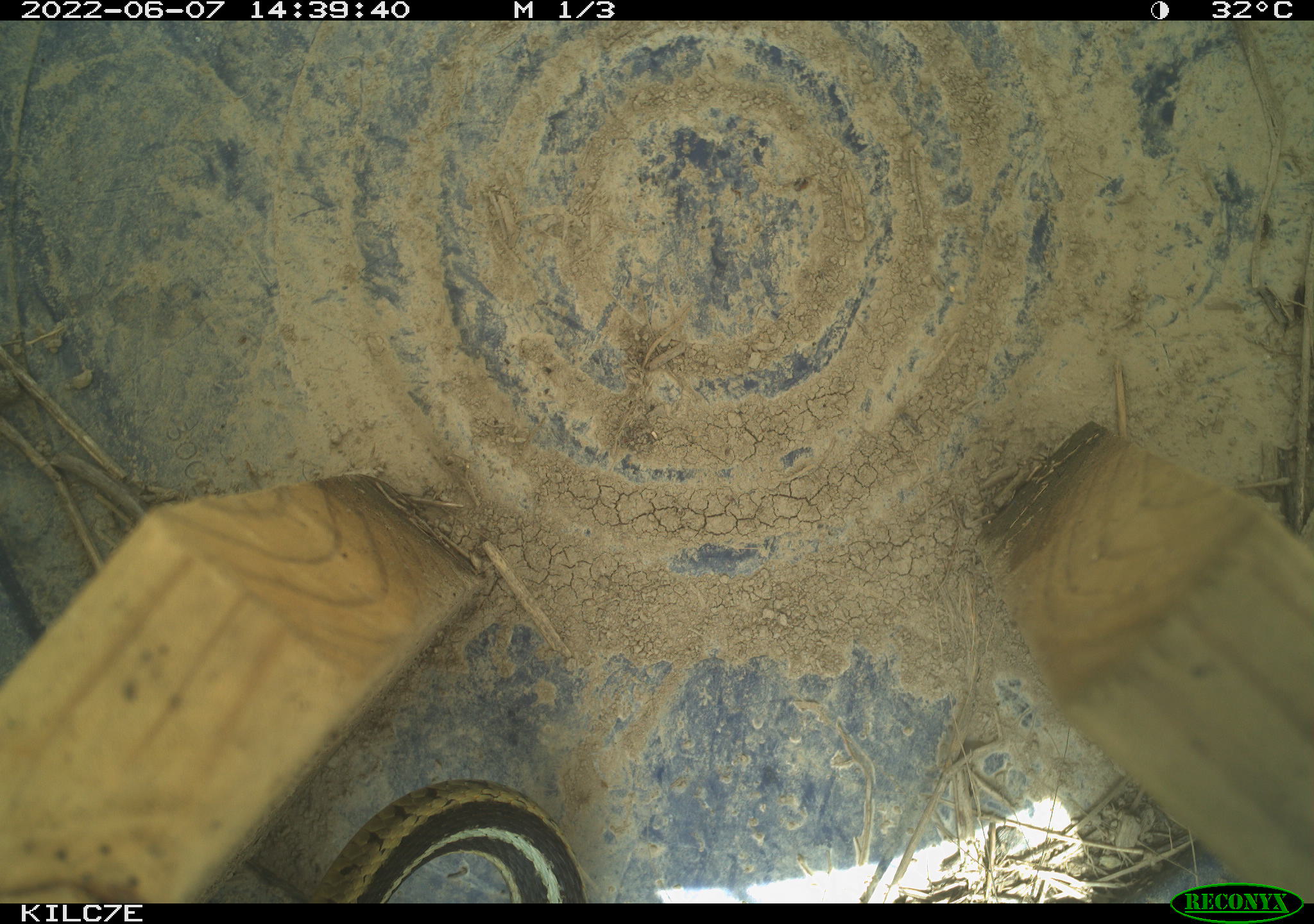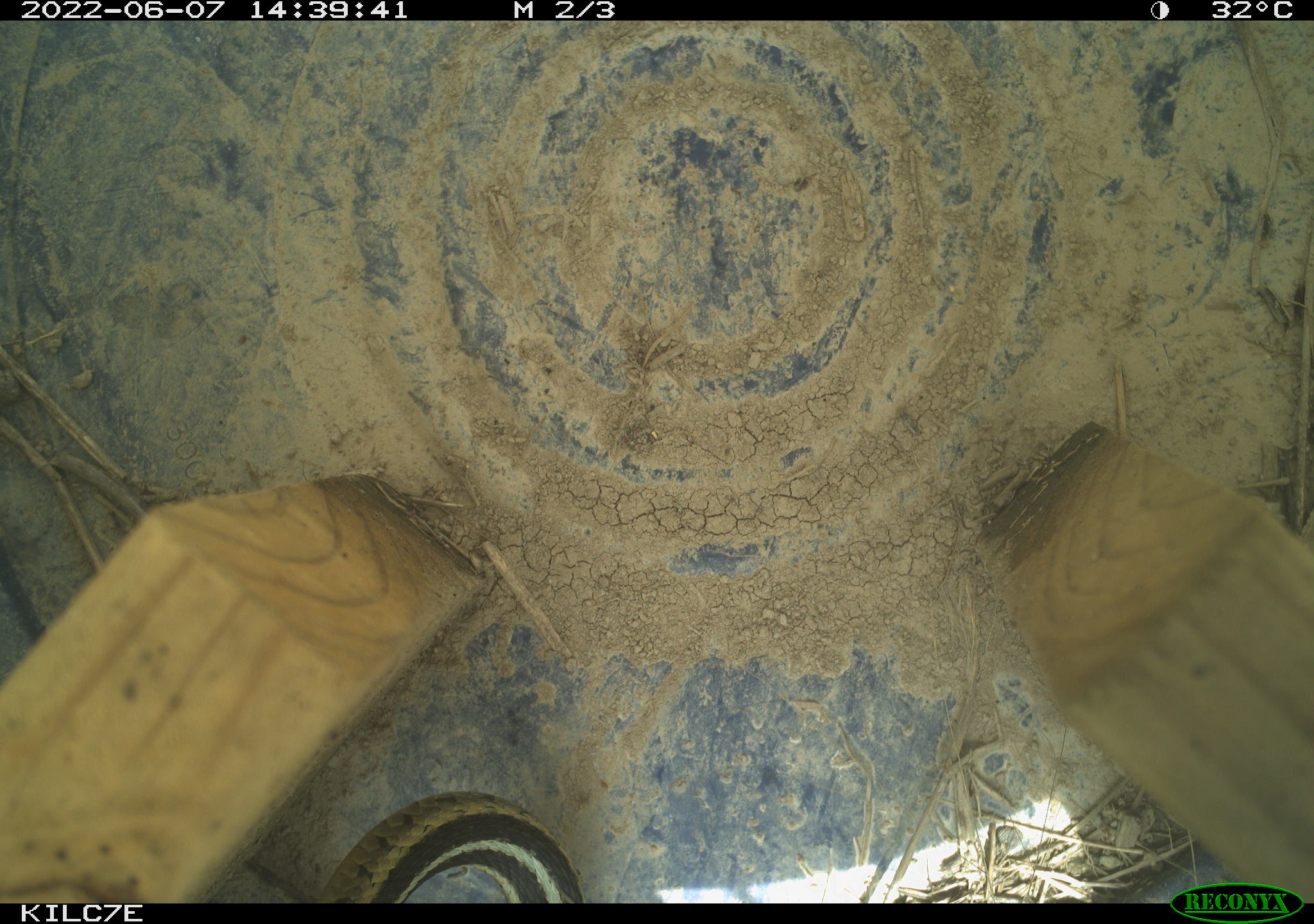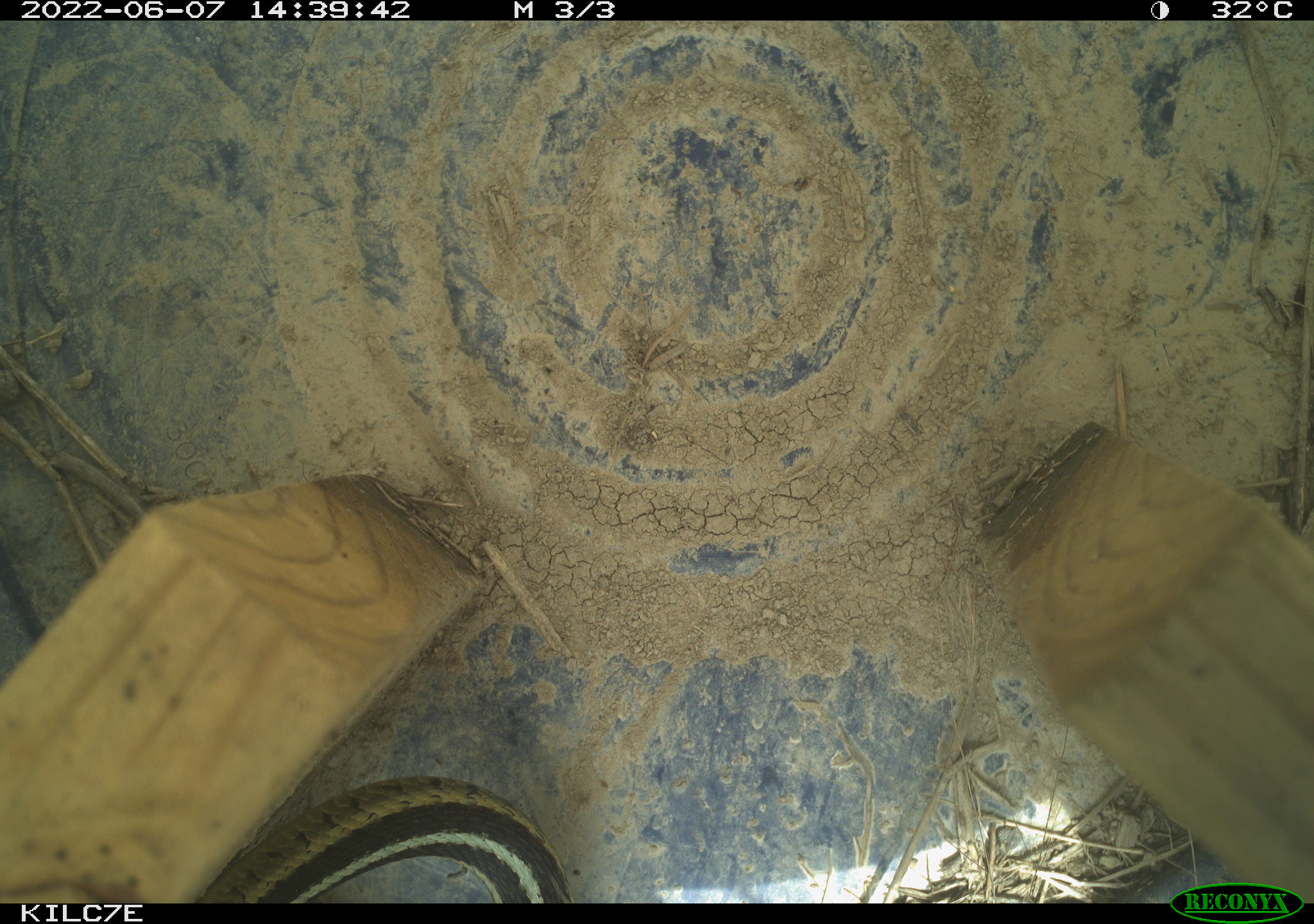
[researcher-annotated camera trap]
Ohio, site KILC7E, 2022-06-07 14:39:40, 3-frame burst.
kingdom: Animalia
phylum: Chordata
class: Reptilia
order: Squamata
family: Colubridae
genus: Thamnophis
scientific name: Thamnophis sirtalis sirtalis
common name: eastern gartersnake